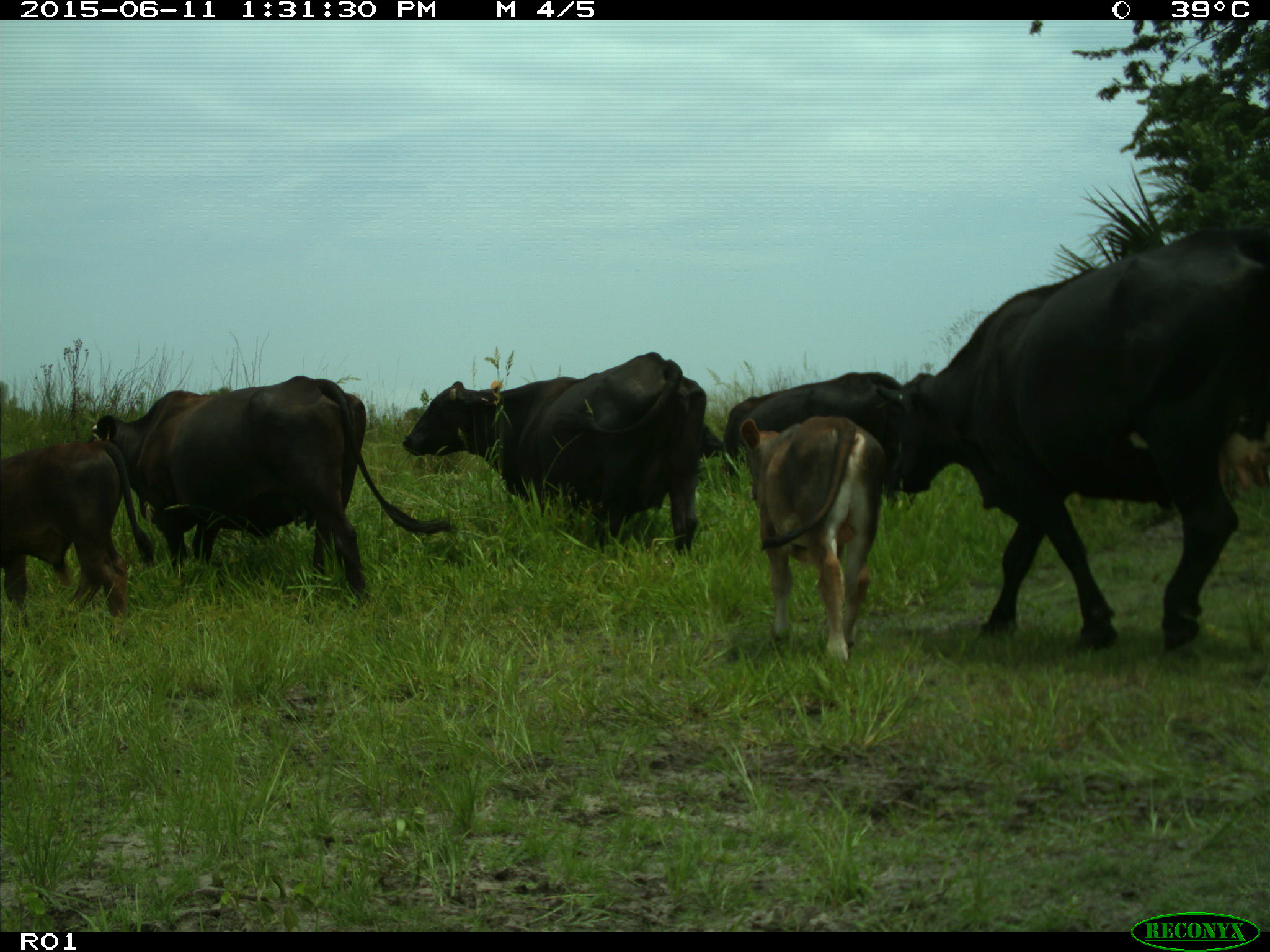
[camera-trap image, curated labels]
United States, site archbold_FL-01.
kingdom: Animalia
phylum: Chordata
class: Mammalia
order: Artiodactyla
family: Bovidae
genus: Bos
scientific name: Bos taurus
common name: domestic cow